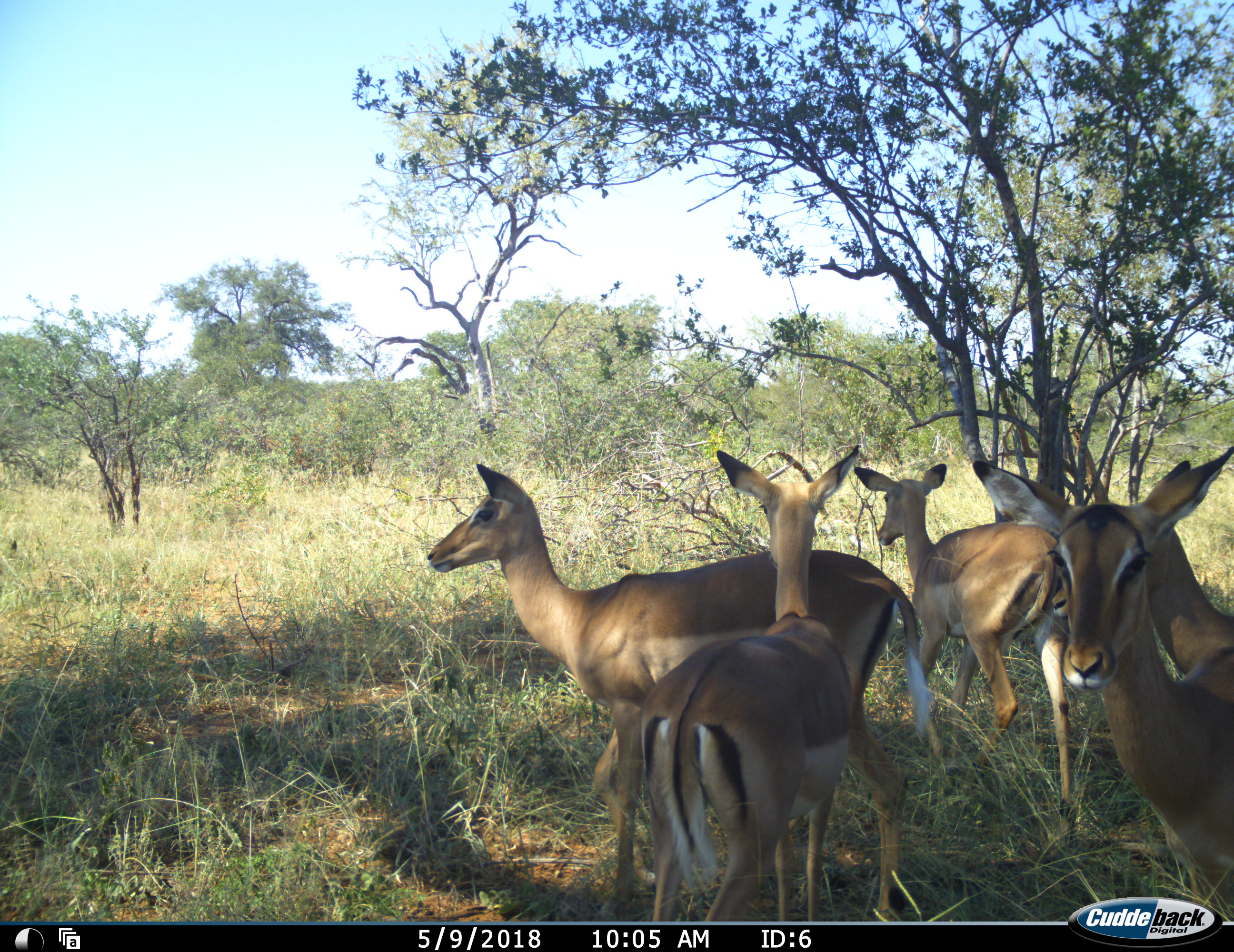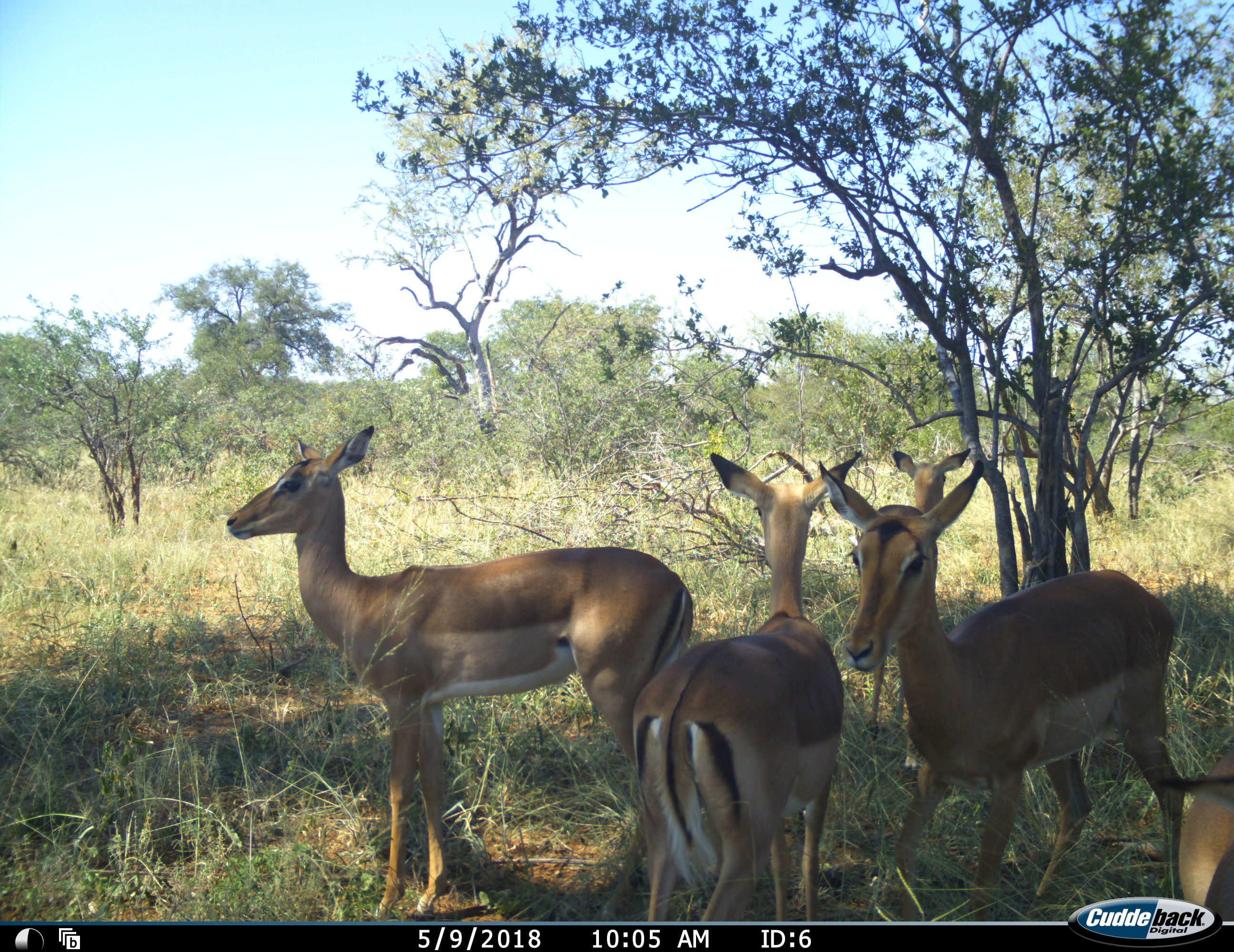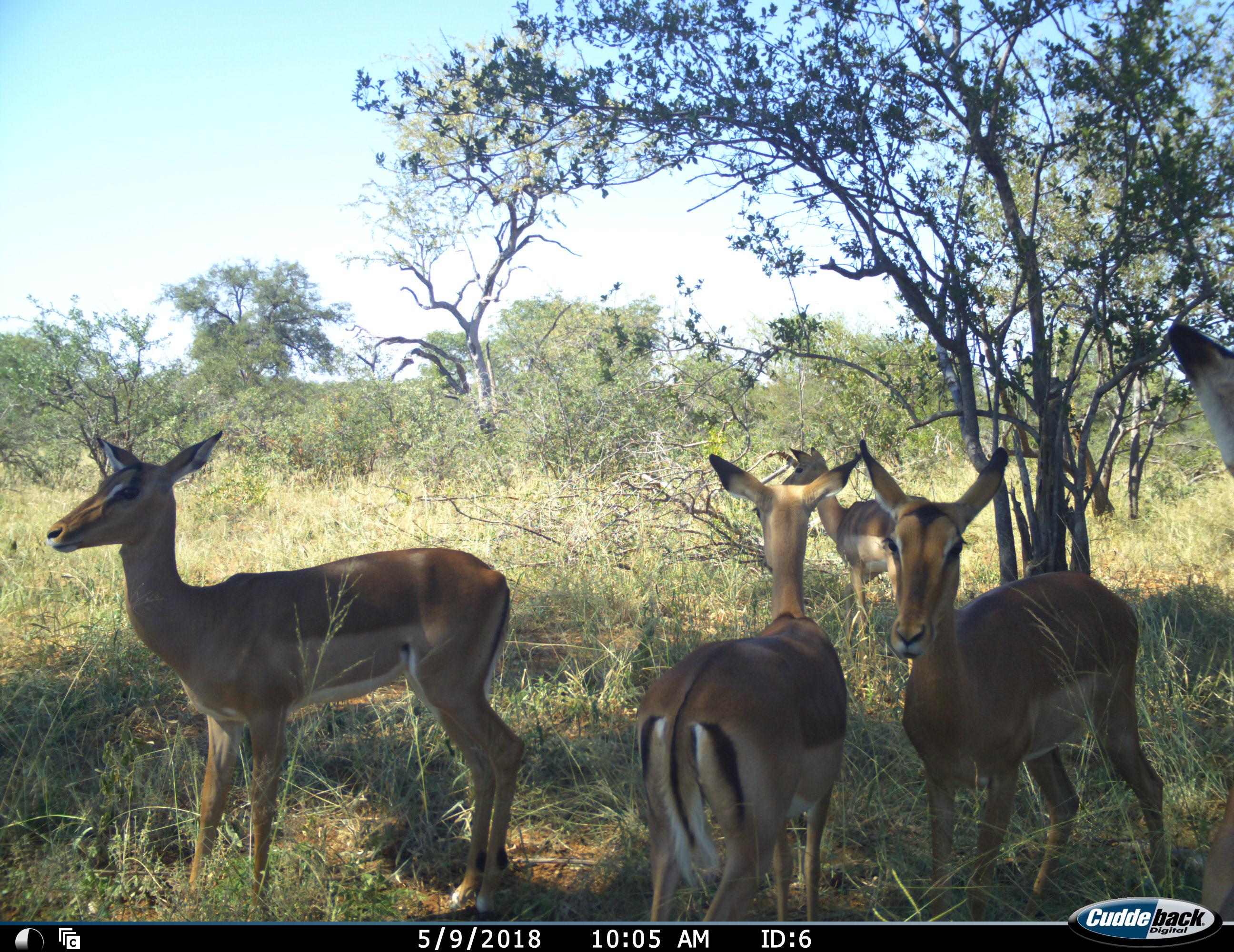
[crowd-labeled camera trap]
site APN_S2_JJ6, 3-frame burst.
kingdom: Animalia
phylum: Chordata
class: Mammalia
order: Artiodactyla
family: Bovidae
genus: Aepyceros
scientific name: Aepyceros melampus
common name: impala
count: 5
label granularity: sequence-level